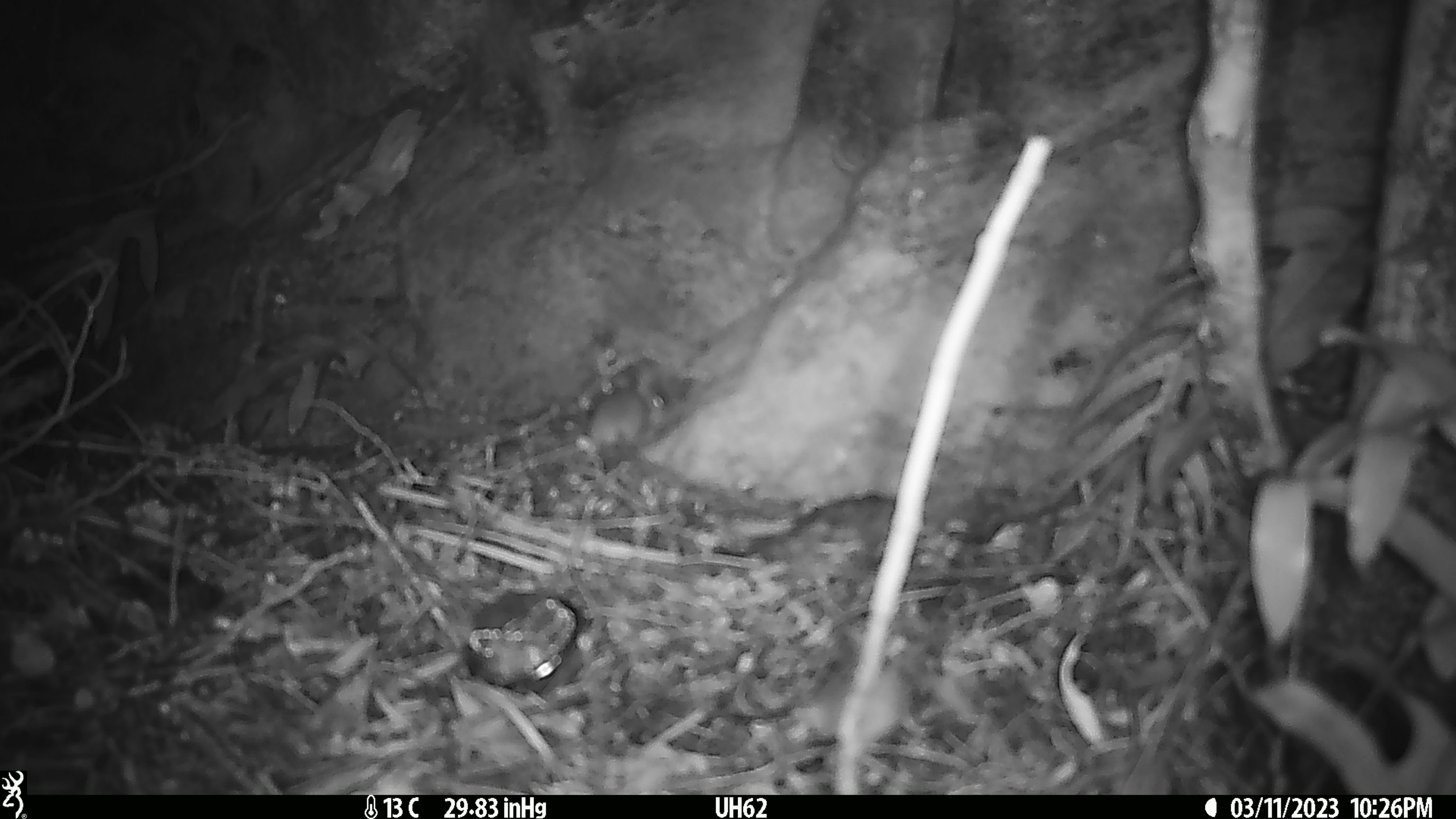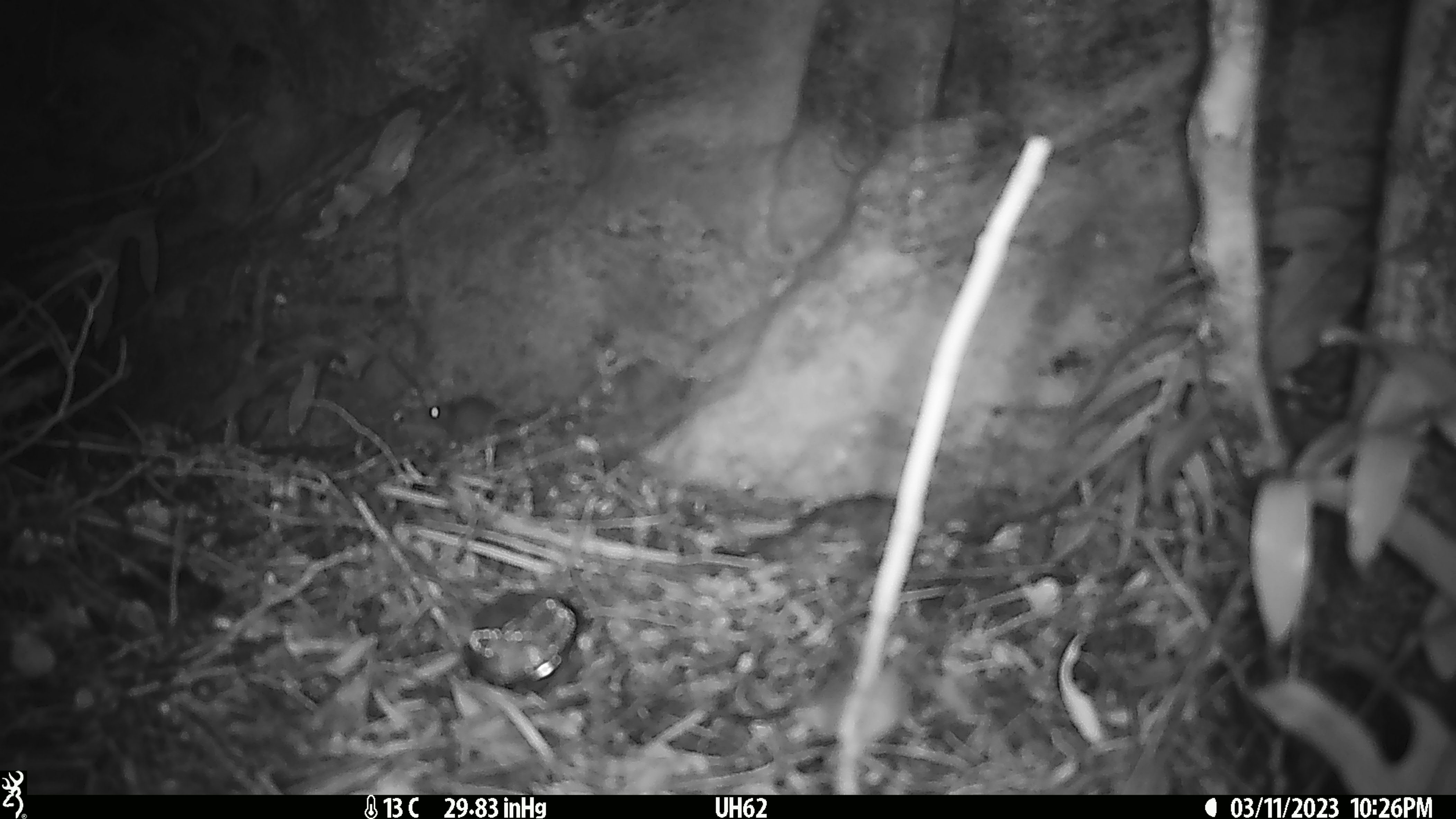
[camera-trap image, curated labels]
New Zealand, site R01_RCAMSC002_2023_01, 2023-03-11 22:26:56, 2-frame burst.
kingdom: Animalia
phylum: Chordata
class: Mammalia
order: Rodentia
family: Muridae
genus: Mus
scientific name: Mus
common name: mouse